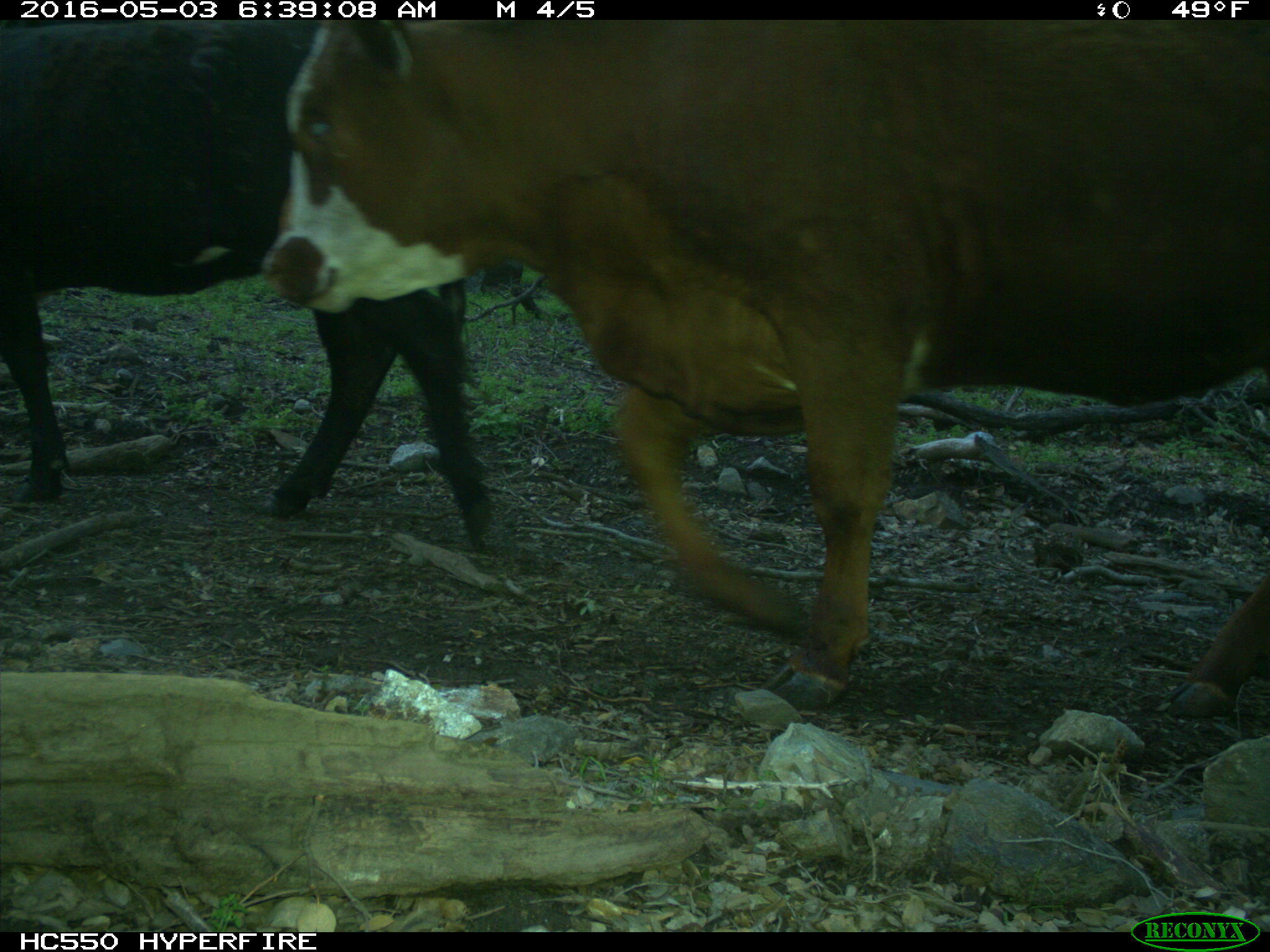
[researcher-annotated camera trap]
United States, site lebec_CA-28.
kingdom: Animalia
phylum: Chordata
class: Mammalia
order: Artiodactyla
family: Bovidae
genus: Bos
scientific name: Bos taurus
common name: domestic cow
Bos taurus (domestic cow).